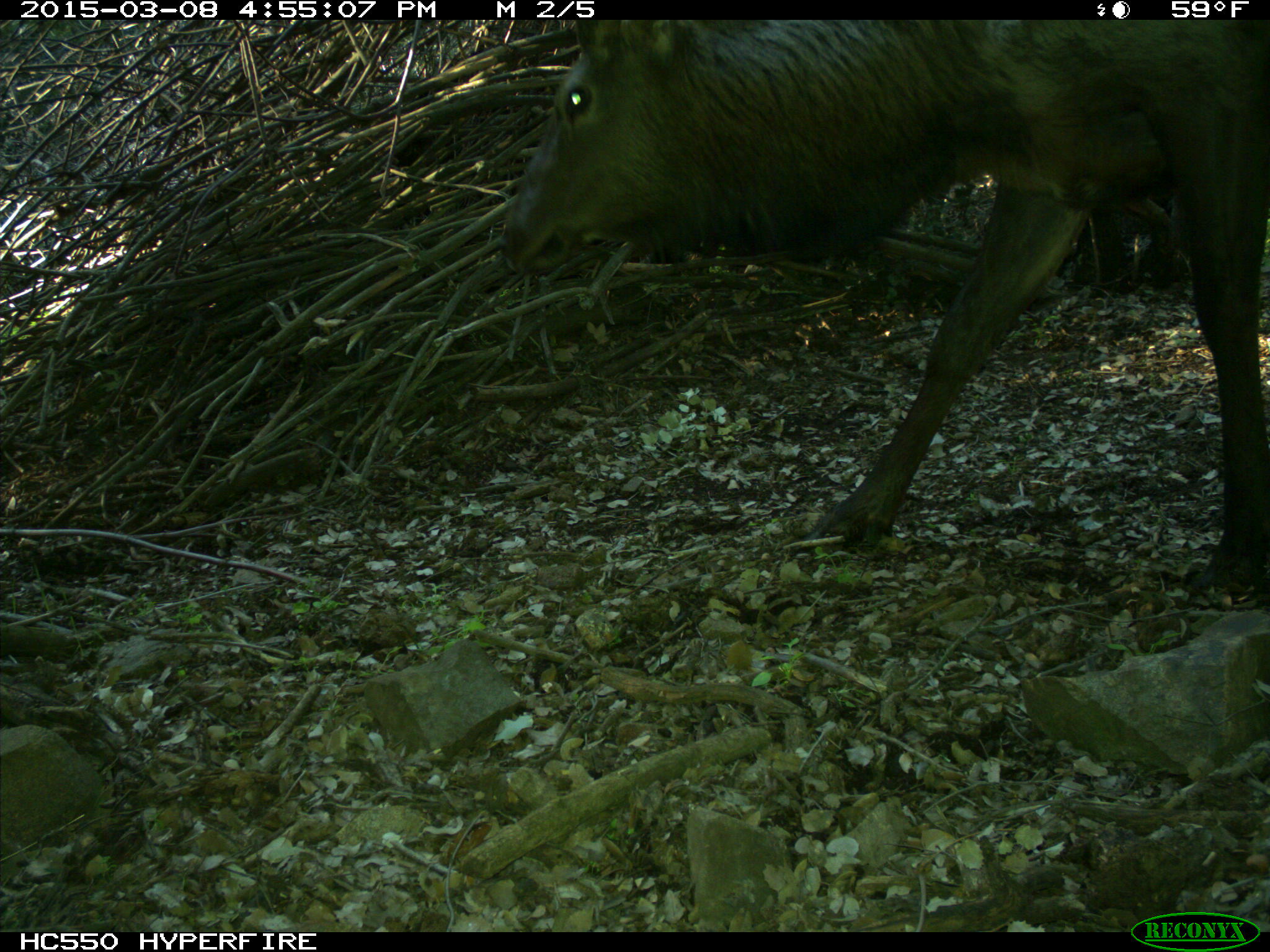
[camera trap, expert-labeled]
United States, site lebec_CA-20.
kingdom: Animalia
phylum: Chordata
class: Mammalia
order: Artiodactyla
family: Cervidae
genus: Cervus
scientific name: Cervus canadensis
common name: elk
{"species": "Cervus canadensis (elk)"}